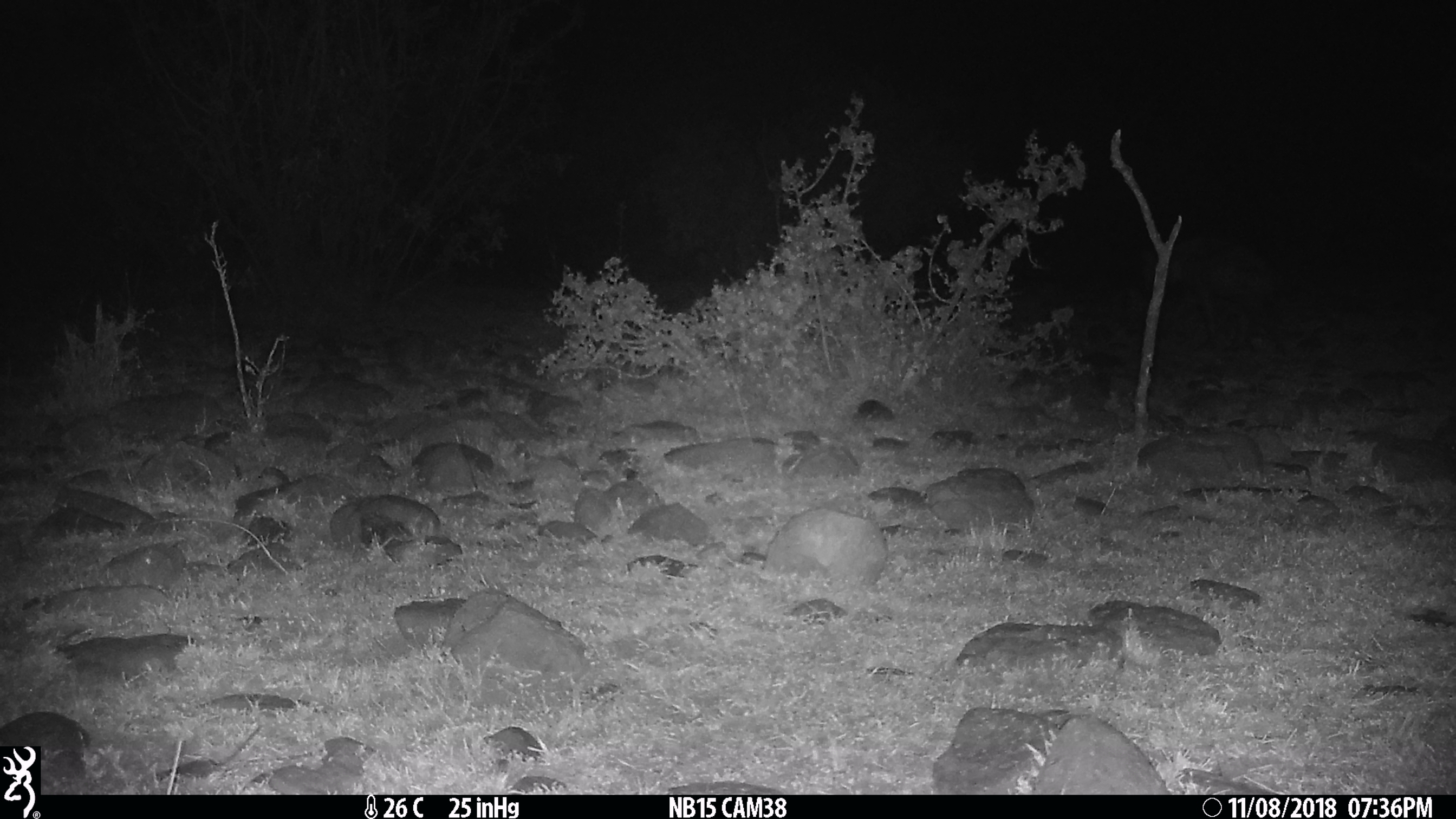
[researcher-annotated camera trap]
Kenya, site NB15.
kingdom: Animalia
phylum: Chordata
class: Mammalia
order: Carnivora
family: Hyaenidae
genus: Crocuta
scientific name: Crocuta crocuta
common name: spotted hyena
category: hyena spotted